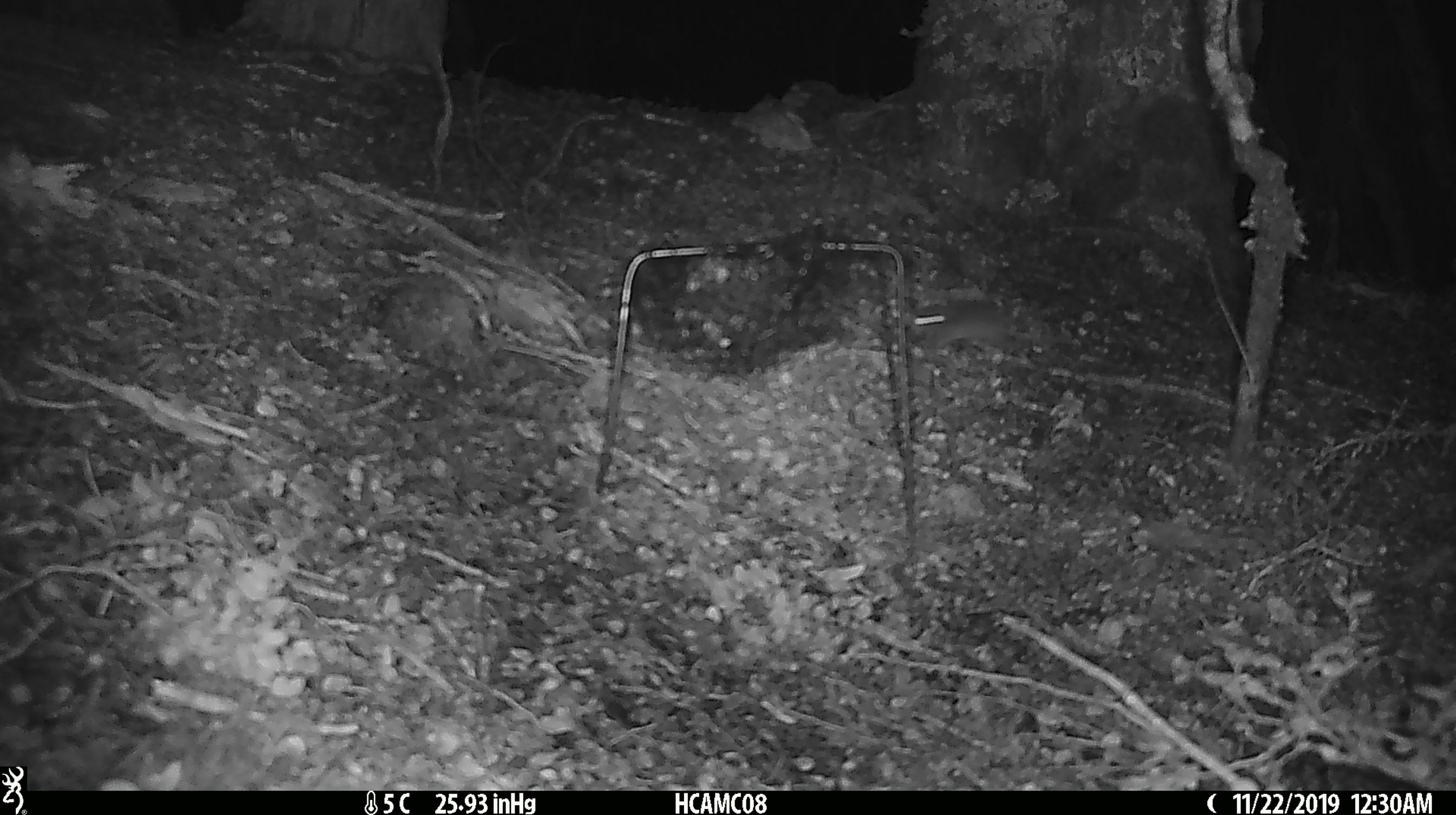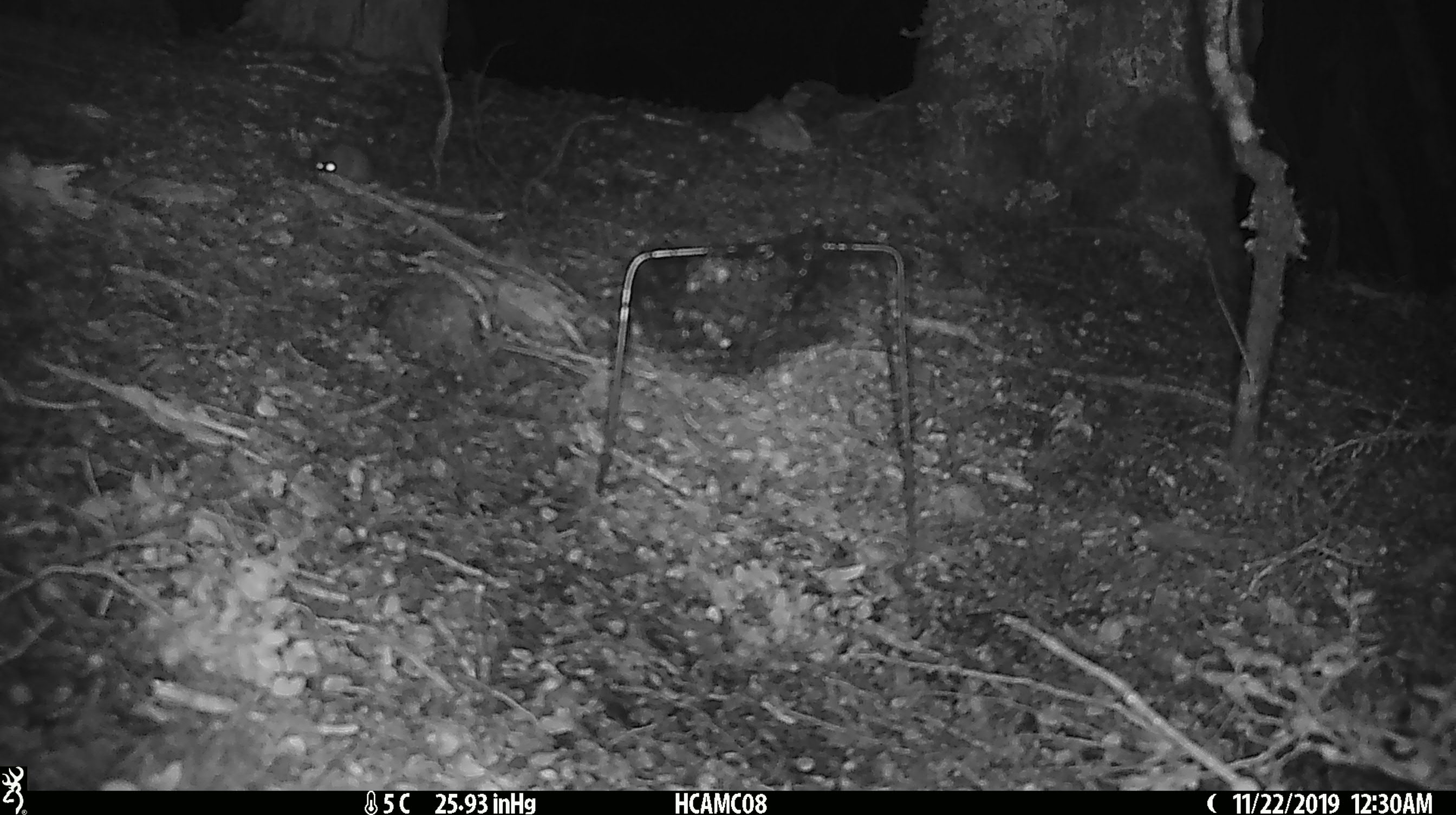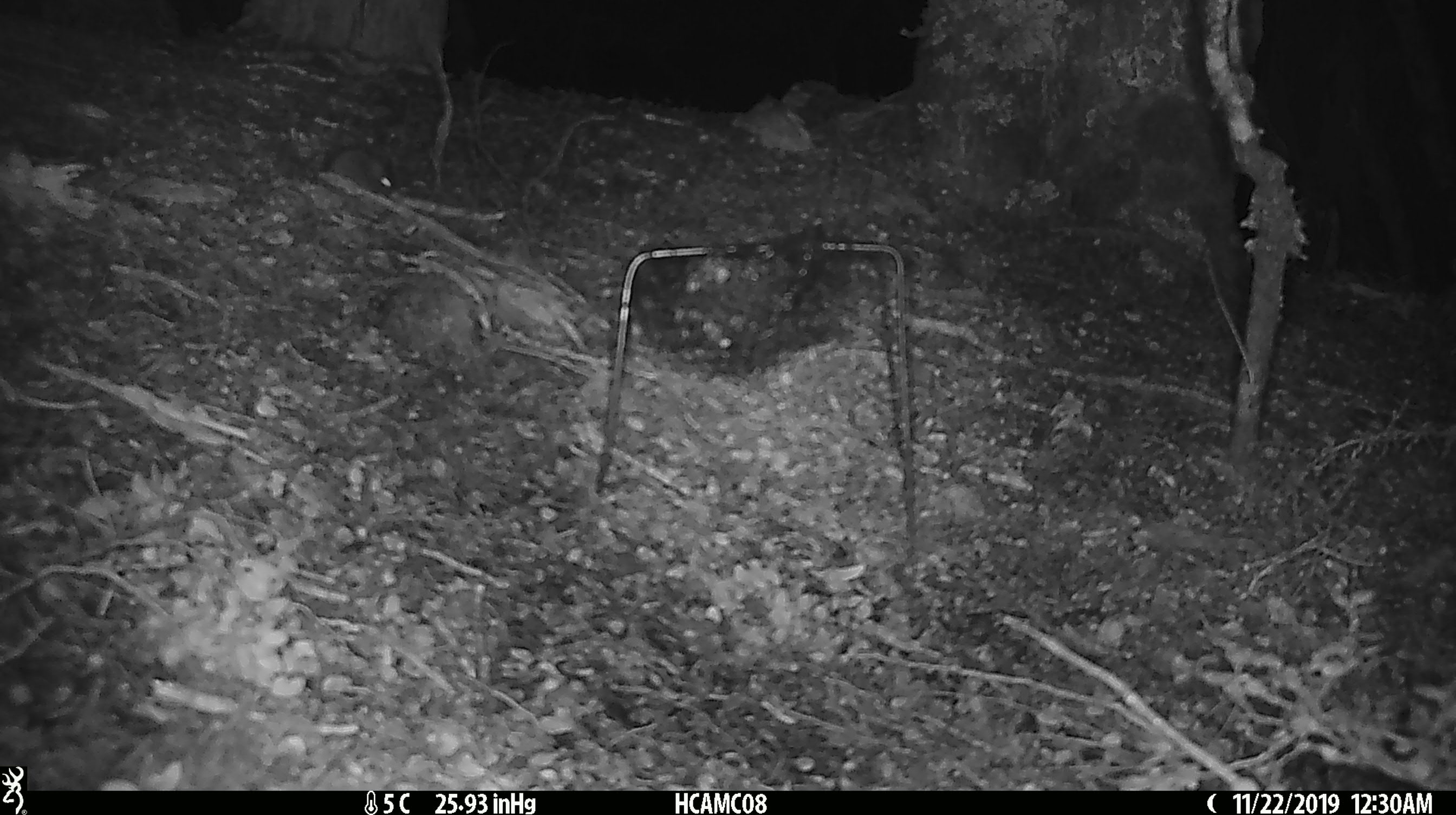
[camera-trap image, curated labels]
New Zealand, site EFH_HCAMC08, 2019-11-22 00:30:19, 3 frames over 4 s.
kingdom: Animalia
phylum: Chordata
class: Mammalia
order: Rodentia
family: Muridae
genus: Mus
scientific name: Mus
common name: mouse